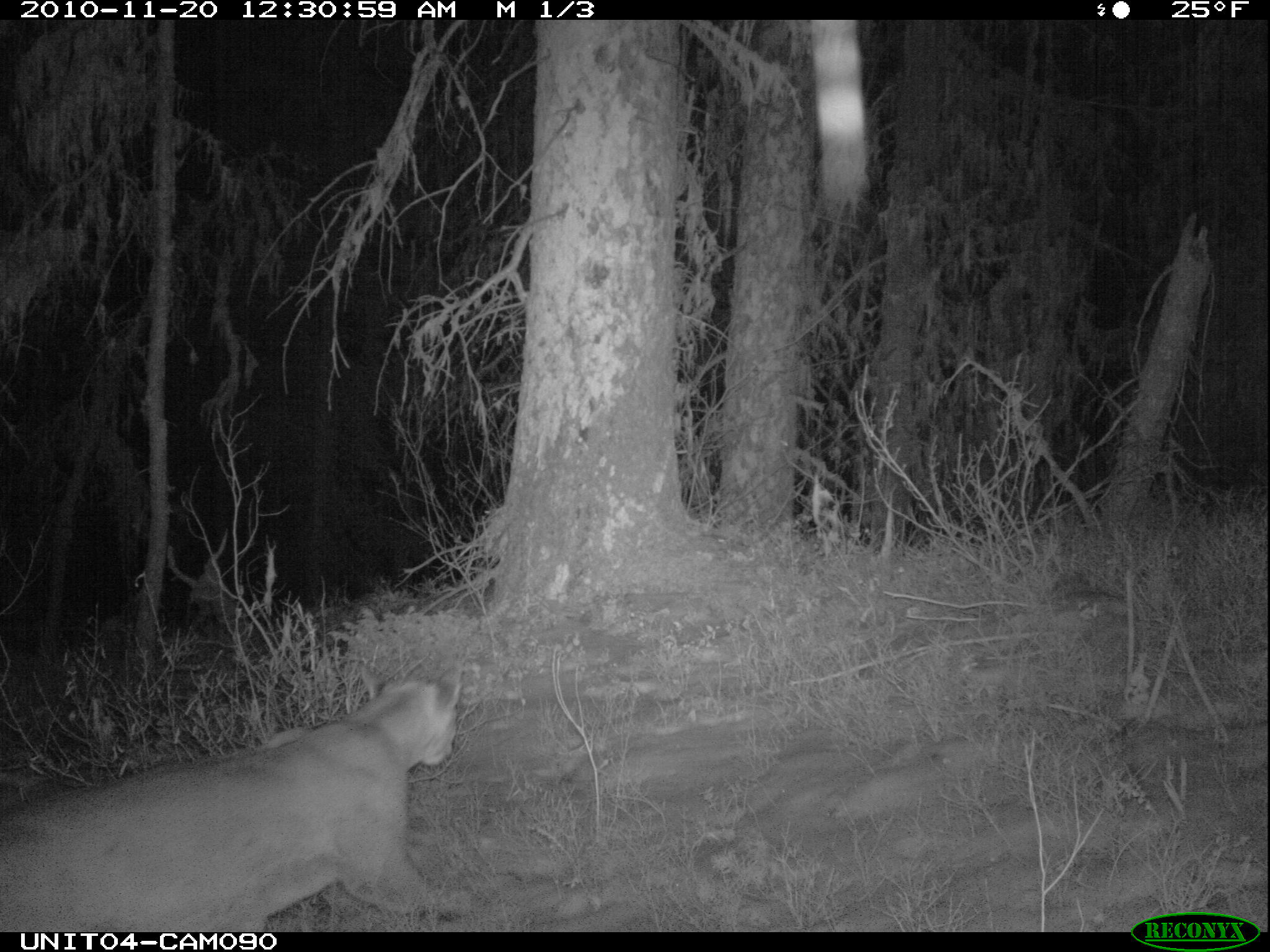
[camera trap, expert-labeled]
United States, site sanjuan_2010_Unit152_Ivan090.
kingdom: Animalia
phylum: Chordata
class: Mammalia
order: Carnivora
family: Felidae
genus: Puma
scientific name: Puma concolor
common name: mountain lion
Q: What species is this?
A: Puma concolor (mountain lion).